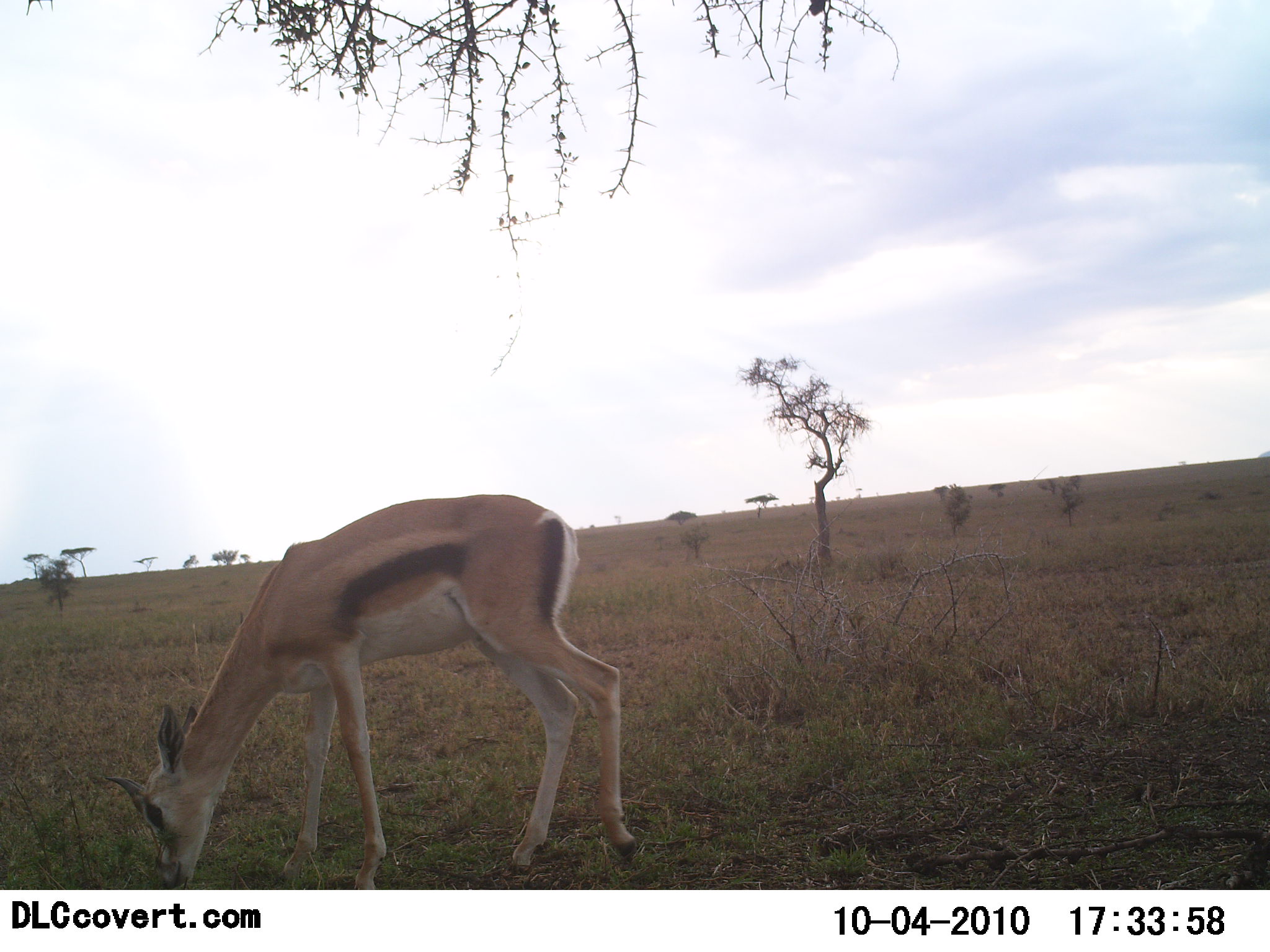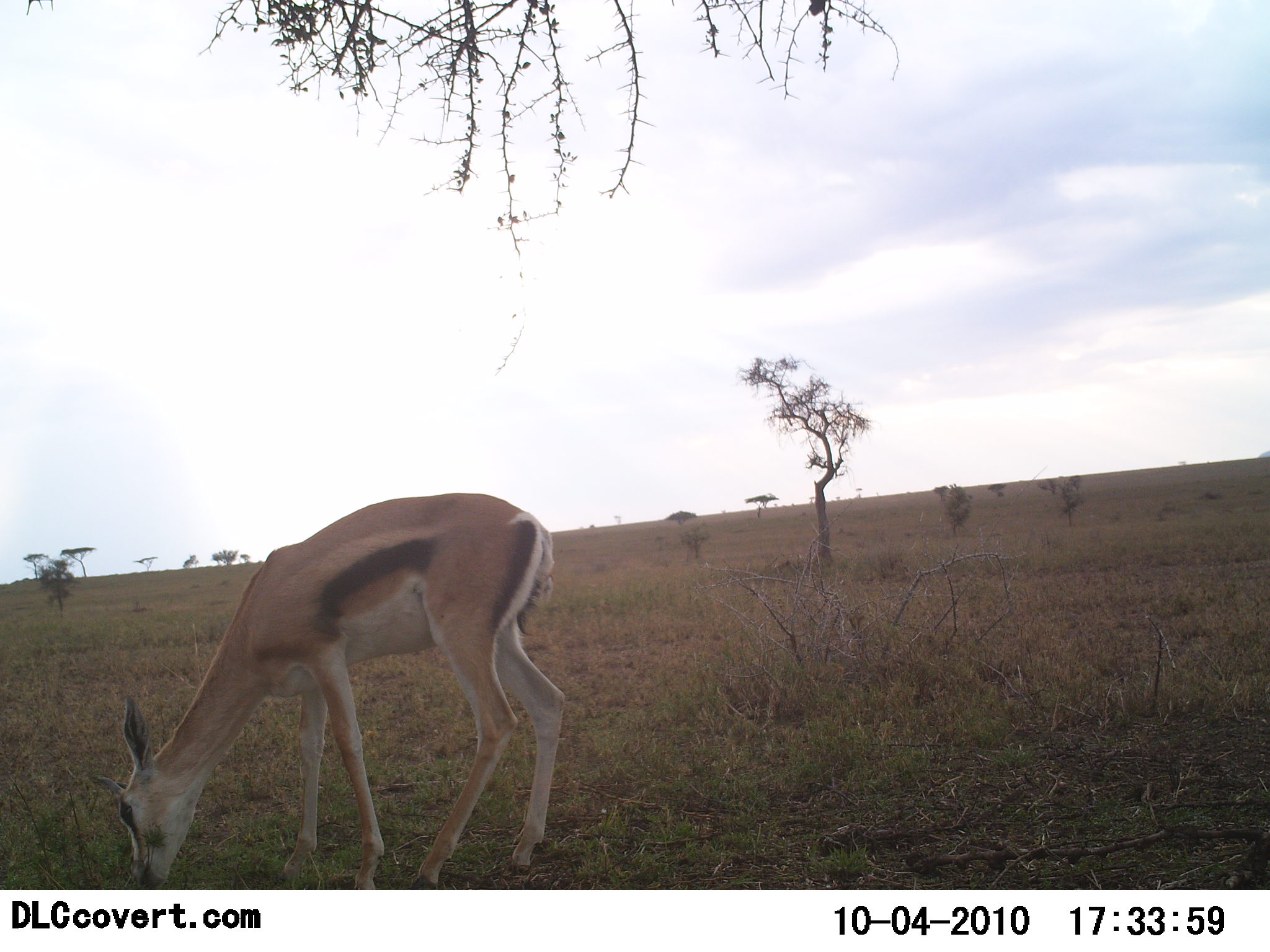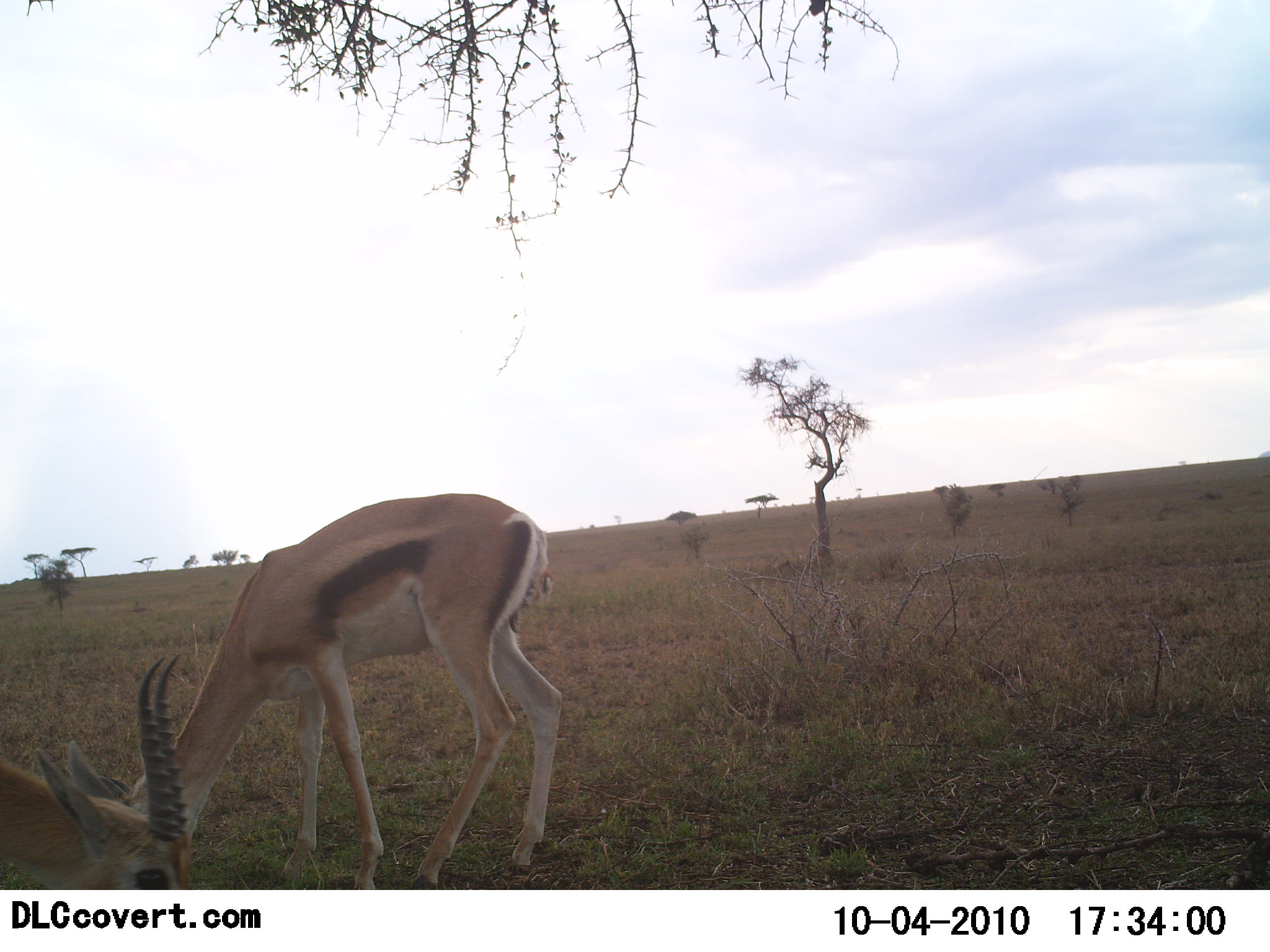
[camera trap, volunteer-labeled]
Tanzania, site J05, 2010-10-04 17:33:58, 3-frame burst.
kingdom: Animalia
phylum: Chordata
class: Mammalia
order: Artiodactyla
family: Bovidae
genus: Eudorcas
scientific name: Eudorcas thomsonii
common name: thomson's gazelle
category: gazellethomsons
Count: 1.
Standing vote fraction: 0%.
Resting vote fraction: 0%.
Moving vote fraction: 13%.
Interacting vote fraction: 0%.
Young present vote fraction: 0%.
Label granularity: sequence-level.